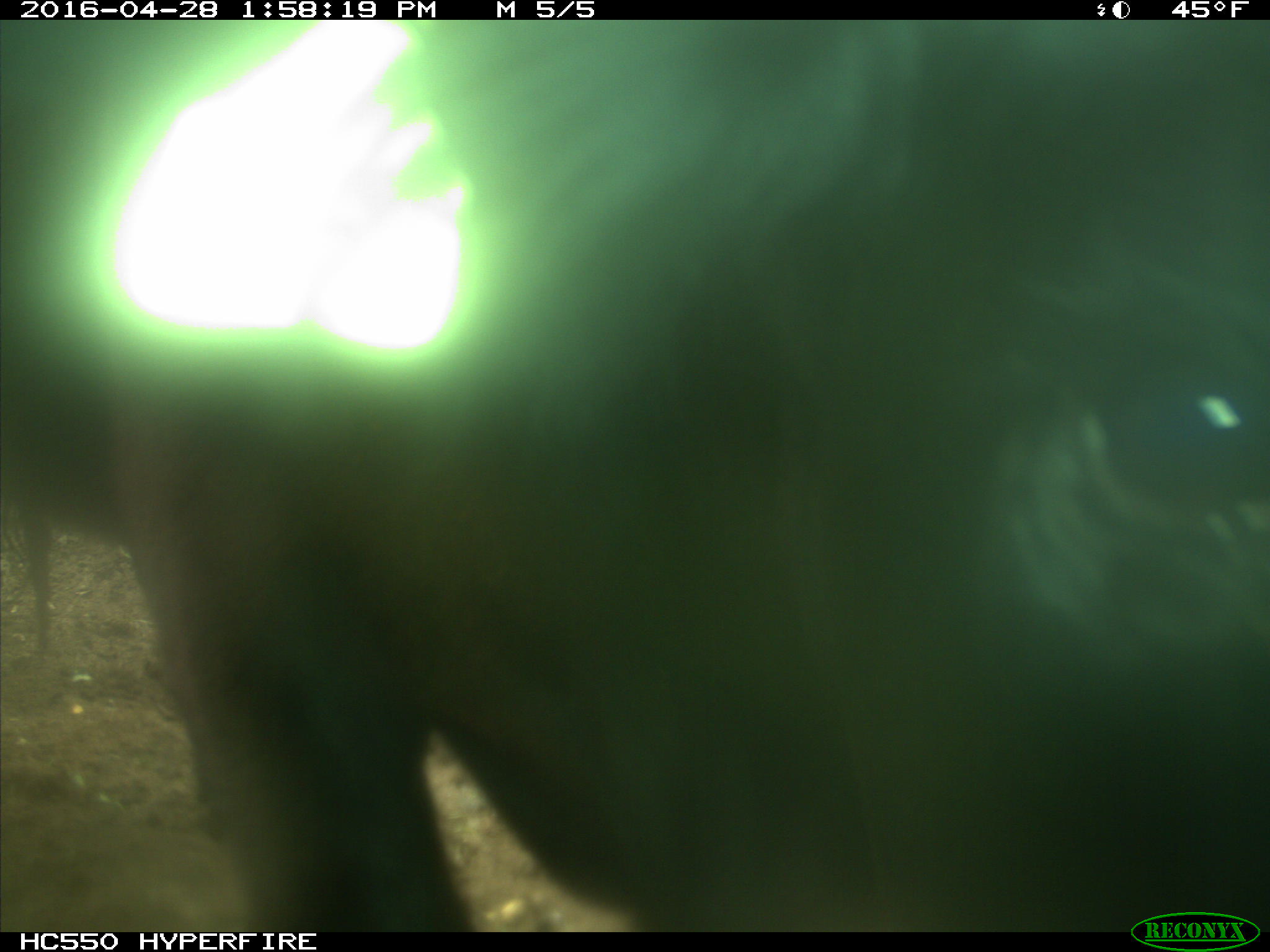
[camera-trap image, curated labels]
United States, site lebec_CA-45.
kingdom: Animalia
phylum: Chordata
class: Mammalia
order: Artiodactyla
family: Bovidae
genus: Bos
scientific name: Bos taurus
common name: domestic cow